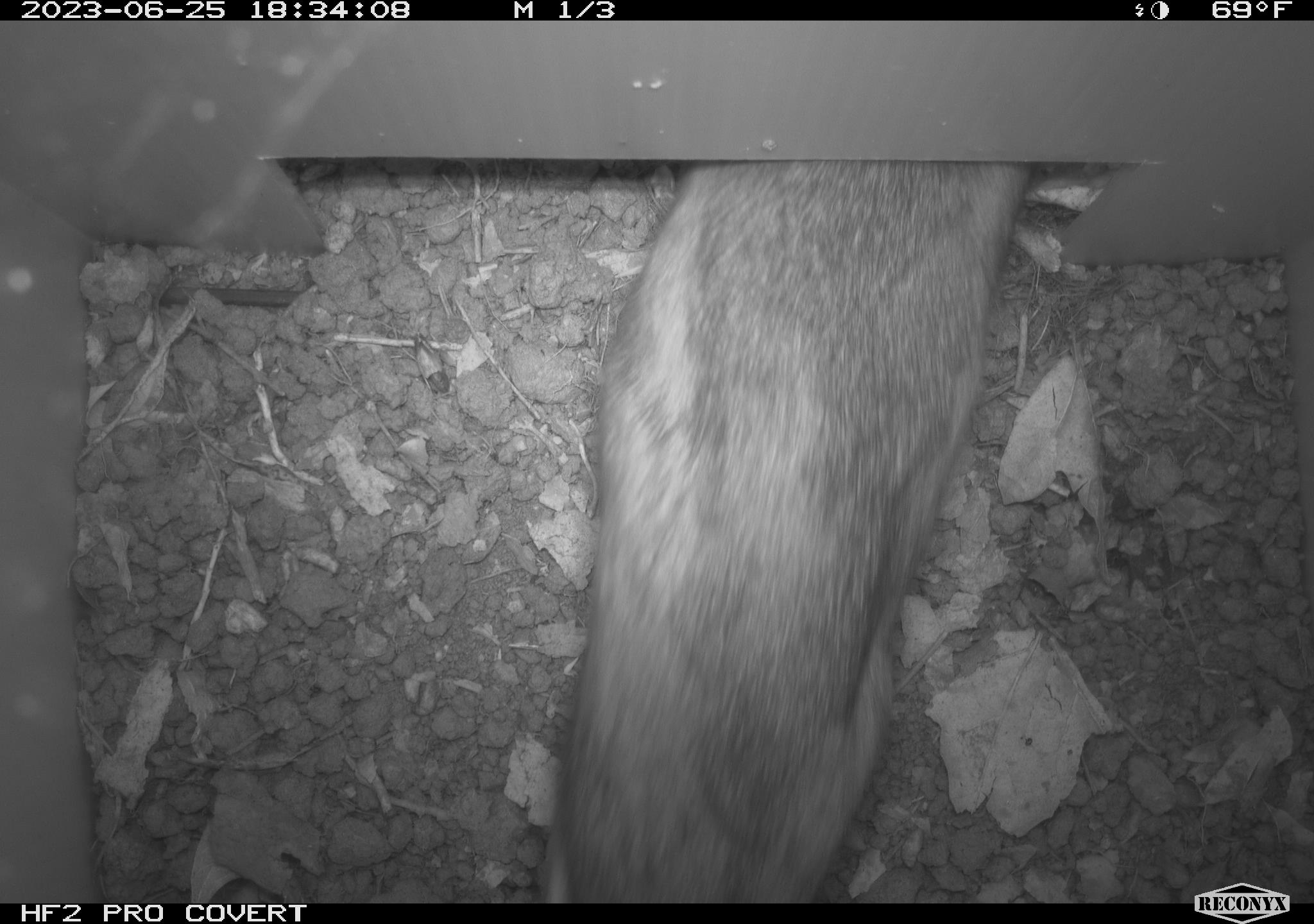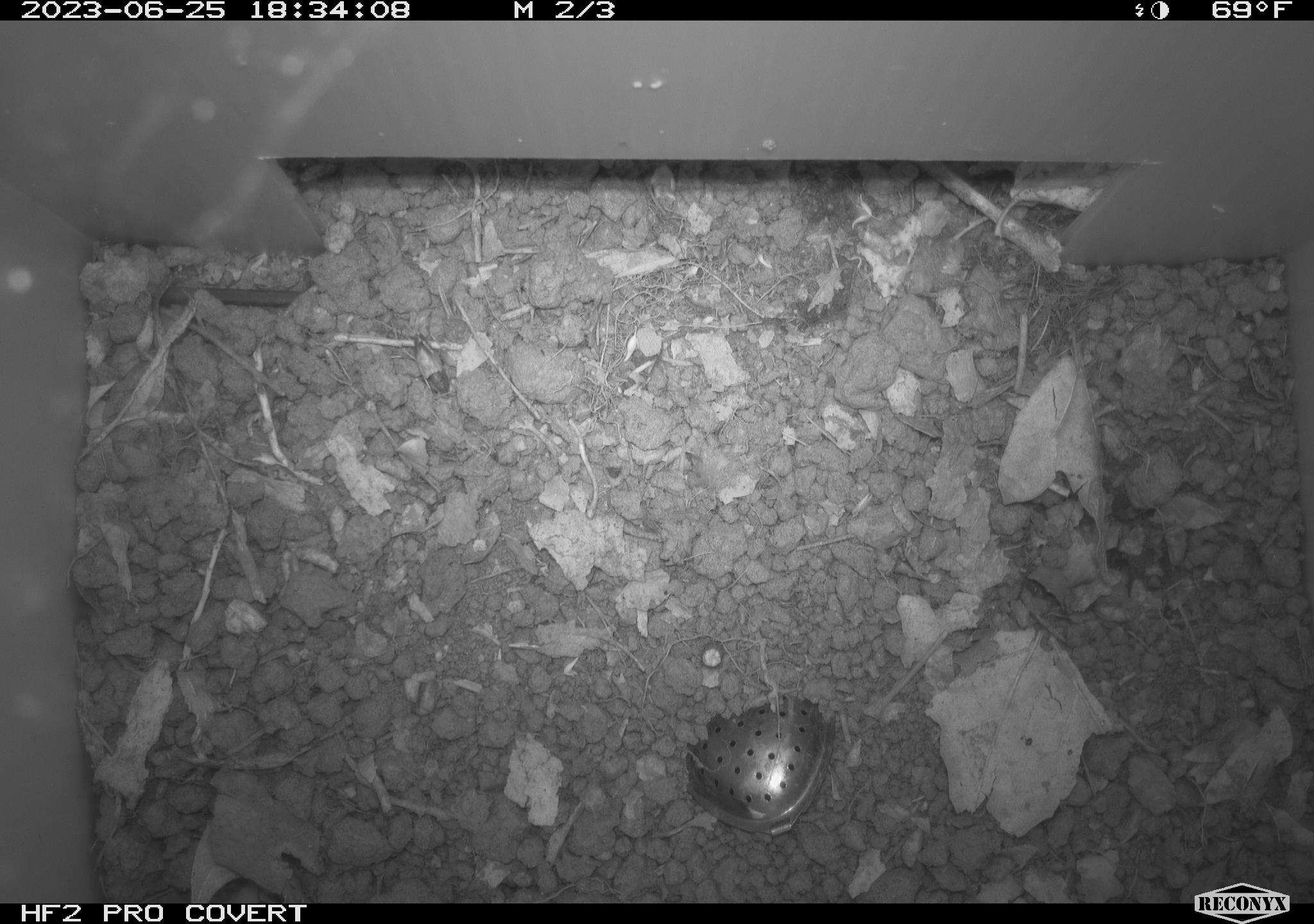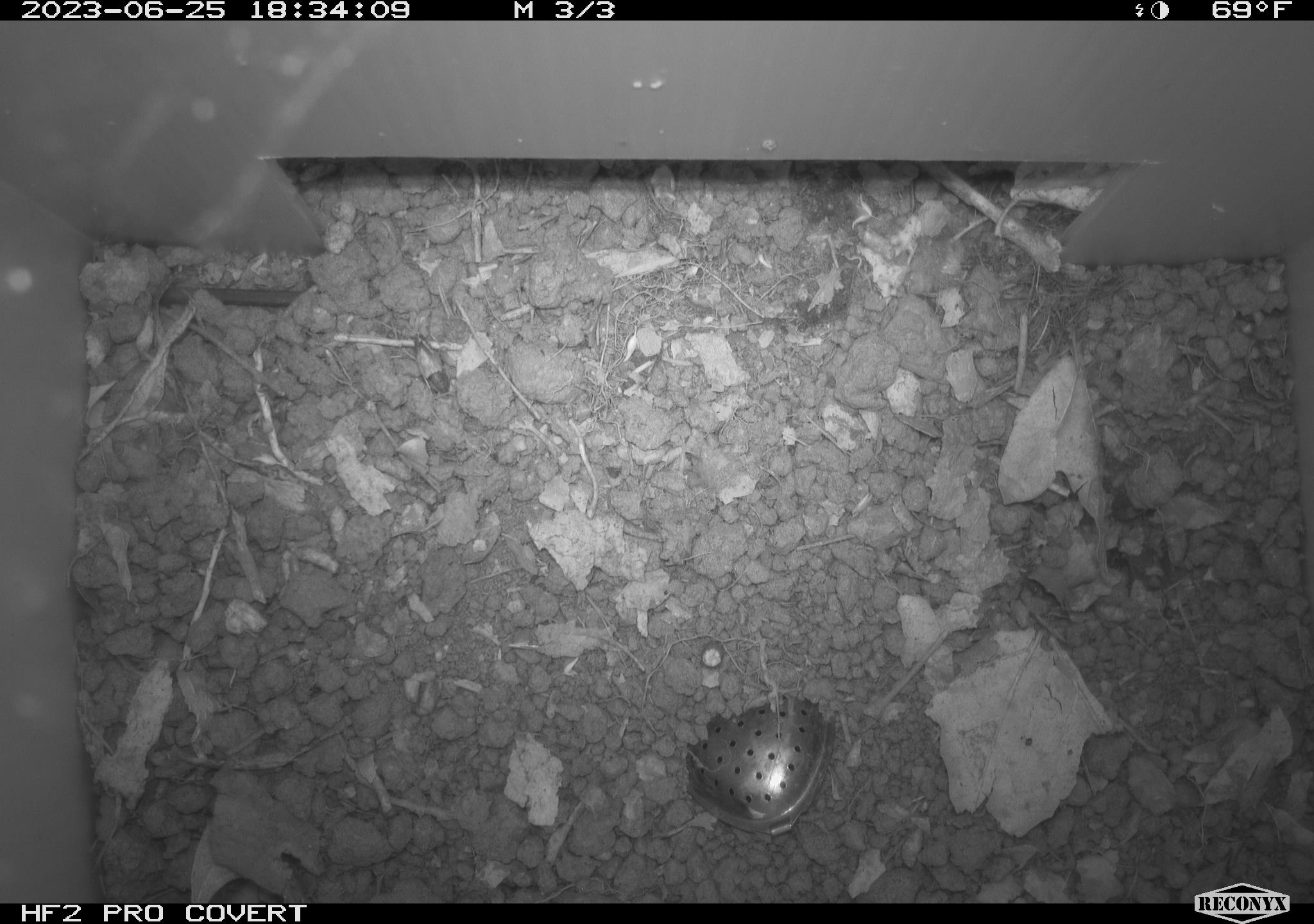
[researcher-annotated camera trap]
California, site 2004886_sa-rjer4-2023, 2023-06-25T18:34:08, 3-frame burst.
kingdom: Animalia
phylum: Chordata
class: Mammalia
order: Rodentia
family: Cricetidae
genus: Neotoma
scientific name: Neotoma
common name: pack rat or woodrat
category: neotoma species